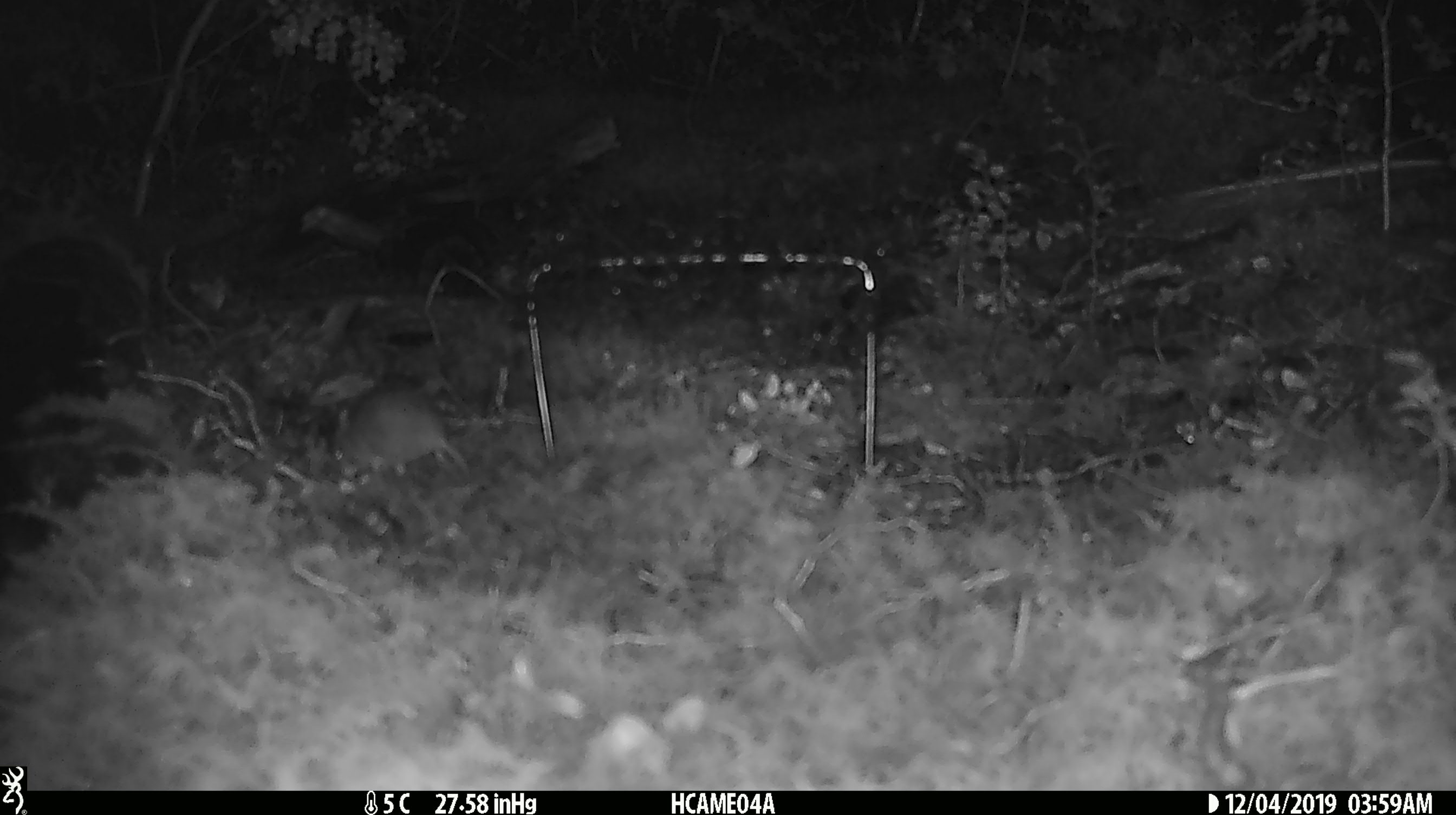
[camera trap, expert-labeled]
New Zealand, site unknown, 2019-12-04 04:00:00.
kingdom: Animalia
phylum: Chordata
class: Mammalia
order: Rodentia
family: Muridae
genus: Mus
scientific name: Mus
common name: mouse